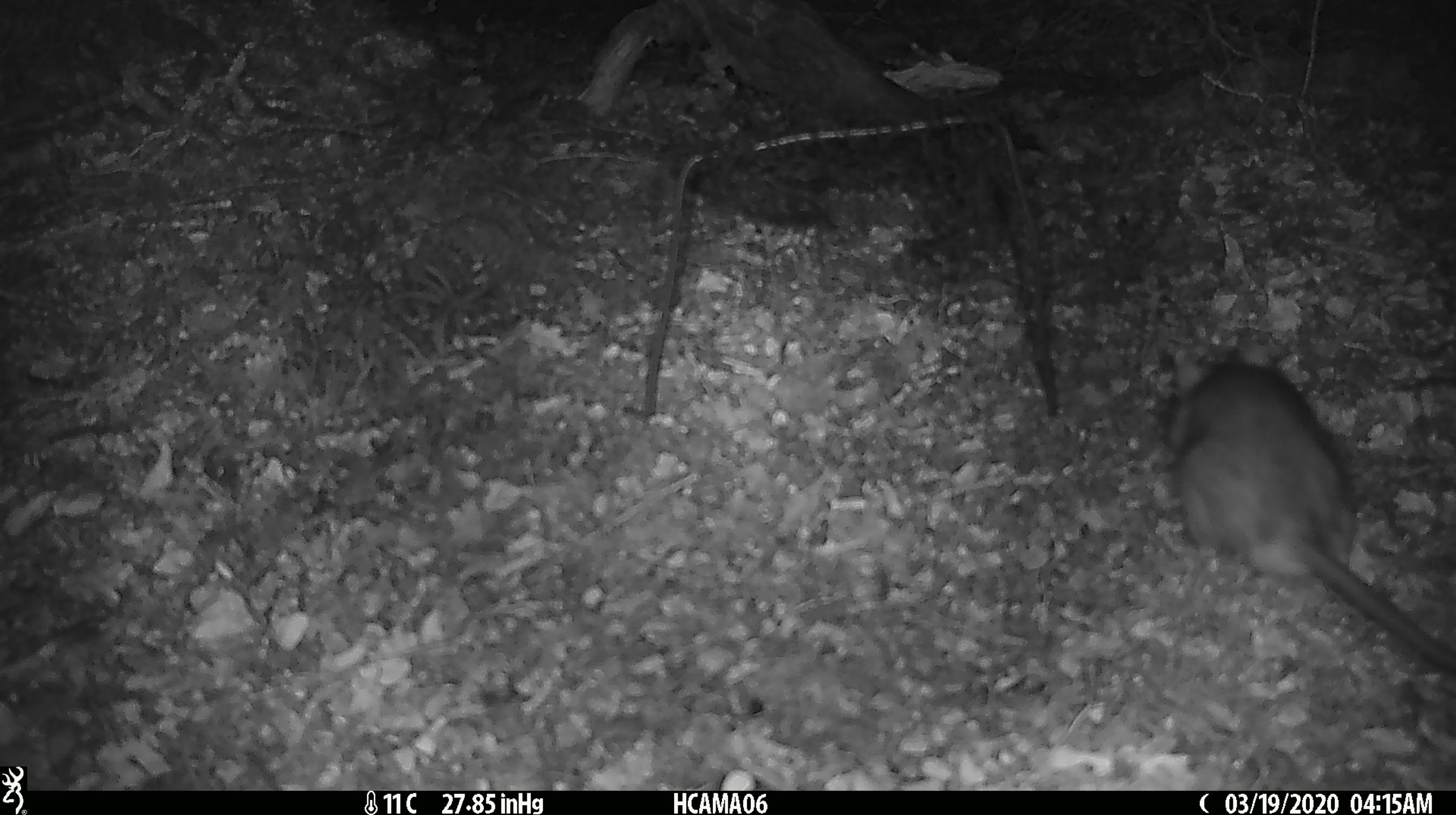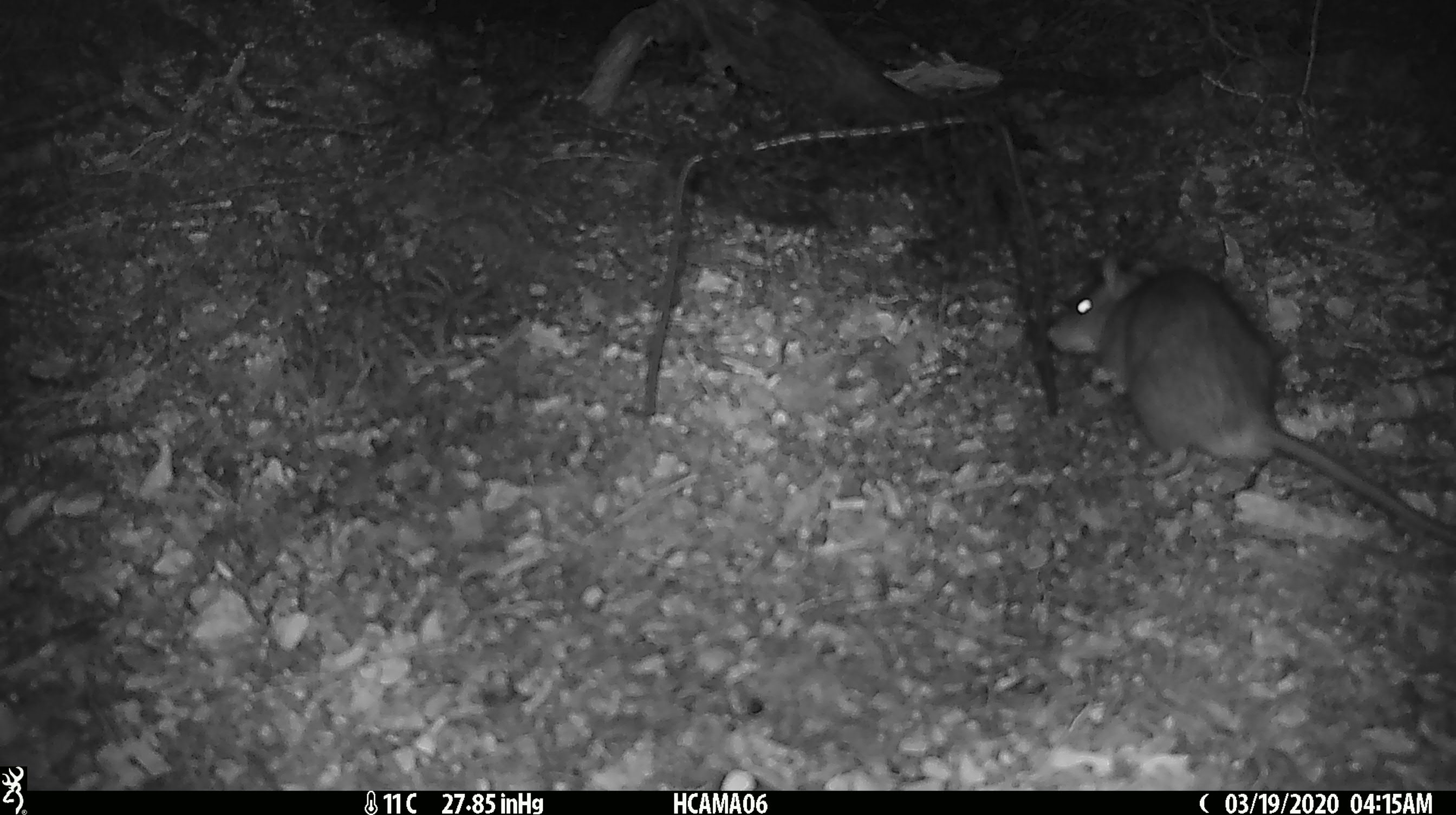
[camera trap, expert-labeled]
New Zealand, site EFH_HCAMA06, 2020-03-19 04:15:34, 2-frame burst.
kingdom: Animalia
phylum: Chordata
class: Mammalia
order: Rodentia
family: Muridae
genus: Rattus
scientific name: Rattus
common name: rat